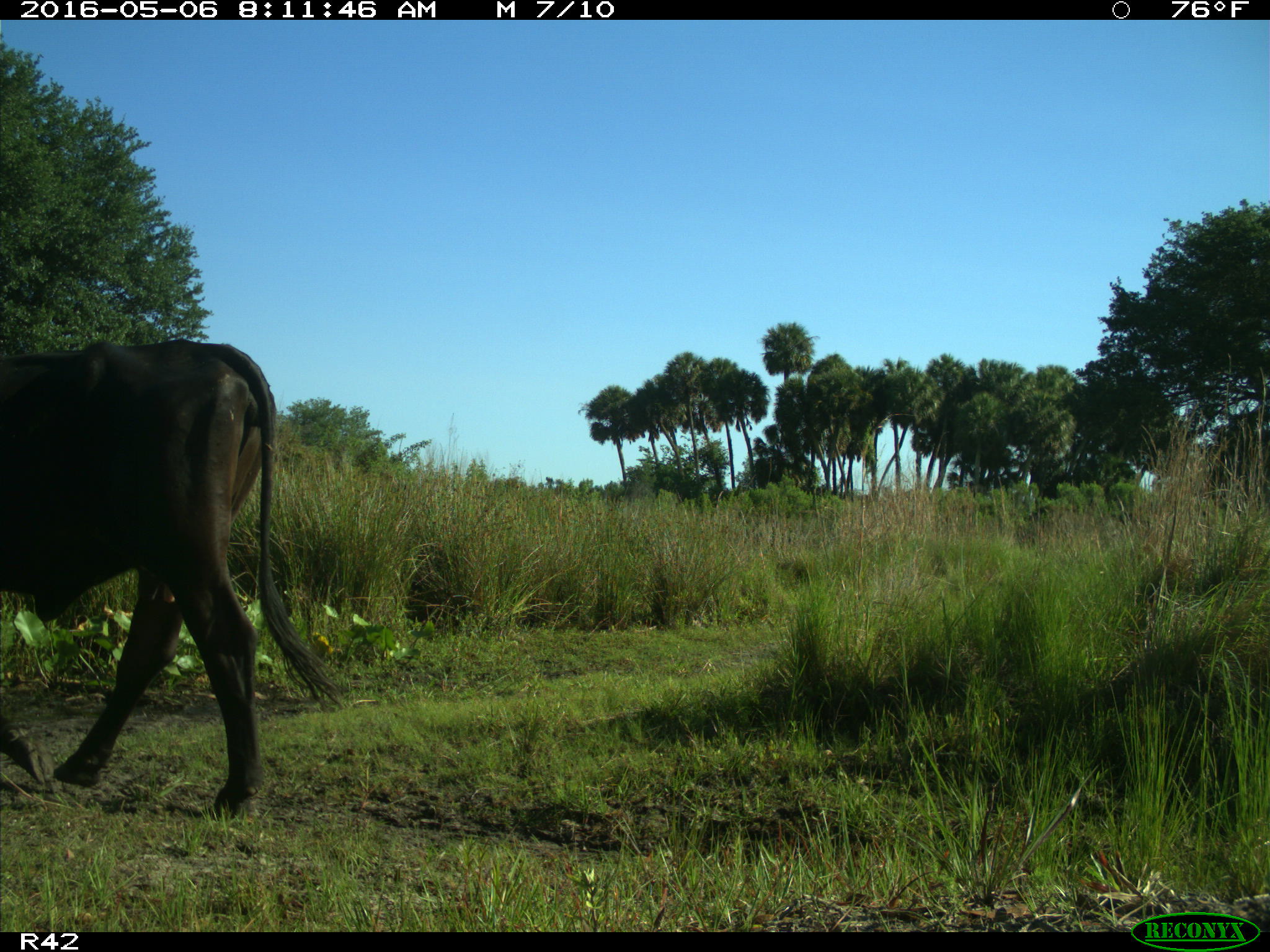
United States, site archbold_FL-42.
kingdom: Animalia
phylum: Chordata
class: Mammalia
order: Artiodactyla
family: Bovidae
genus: Bos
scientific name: Bos taurus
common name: domestic cow